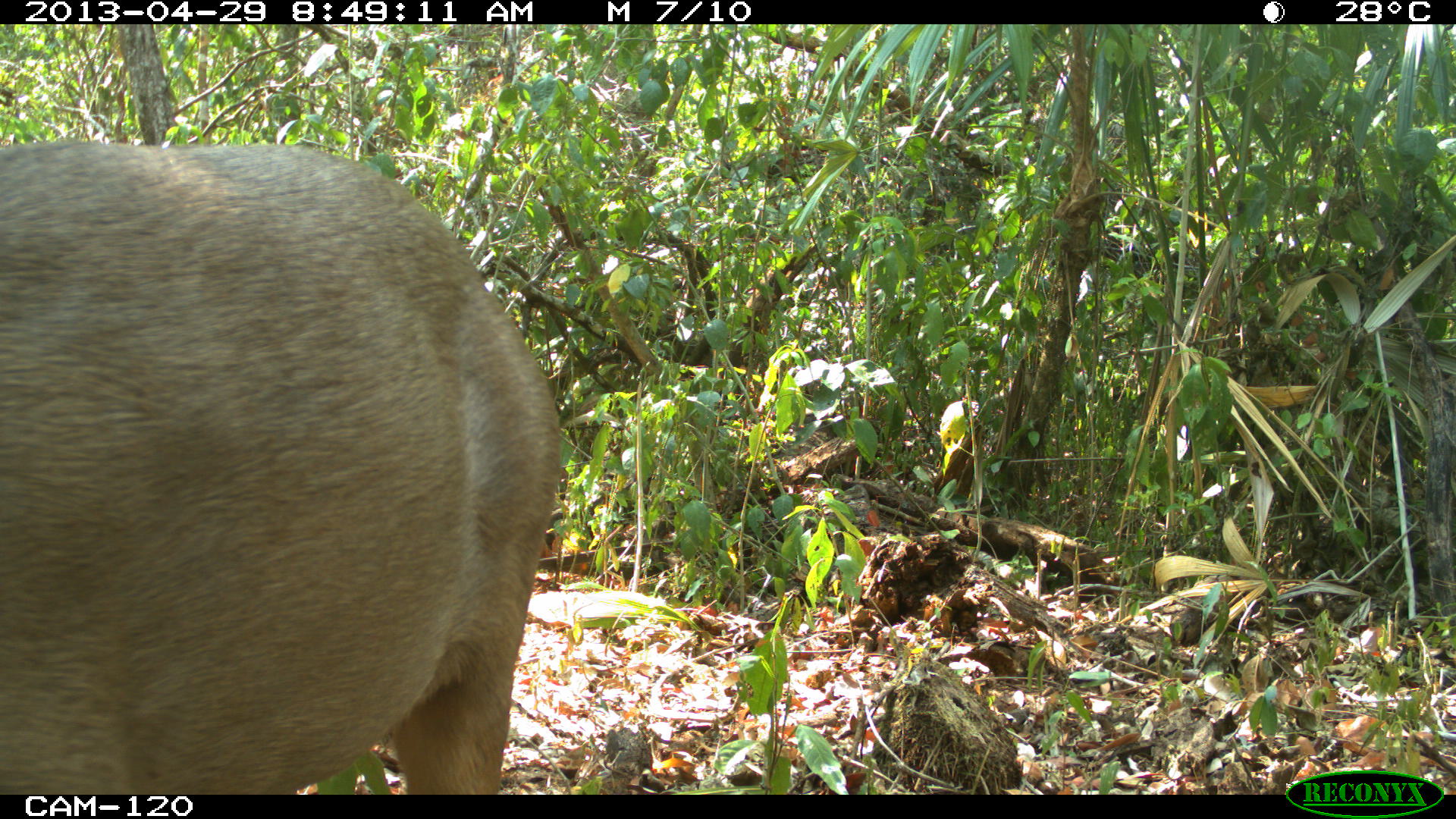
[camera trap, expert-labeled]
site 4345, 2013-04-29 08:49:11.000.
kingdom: Animalia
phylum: Chordata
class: Mammalia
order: Artiodactyla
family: Cervidae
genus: Odocoileus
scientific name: Odocoileus pandora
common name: yucatán brown brocket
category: mazama pandora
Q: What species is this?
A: Mazama pandora (yucatán brown brocket) (Odocoileus pandora).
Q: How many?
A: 1.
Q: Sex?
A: Male.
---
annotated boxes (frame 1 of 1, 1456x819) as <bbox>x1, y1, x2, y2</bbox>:
mazama pandora: <bbox>1, 137, 564, 794</bbox>